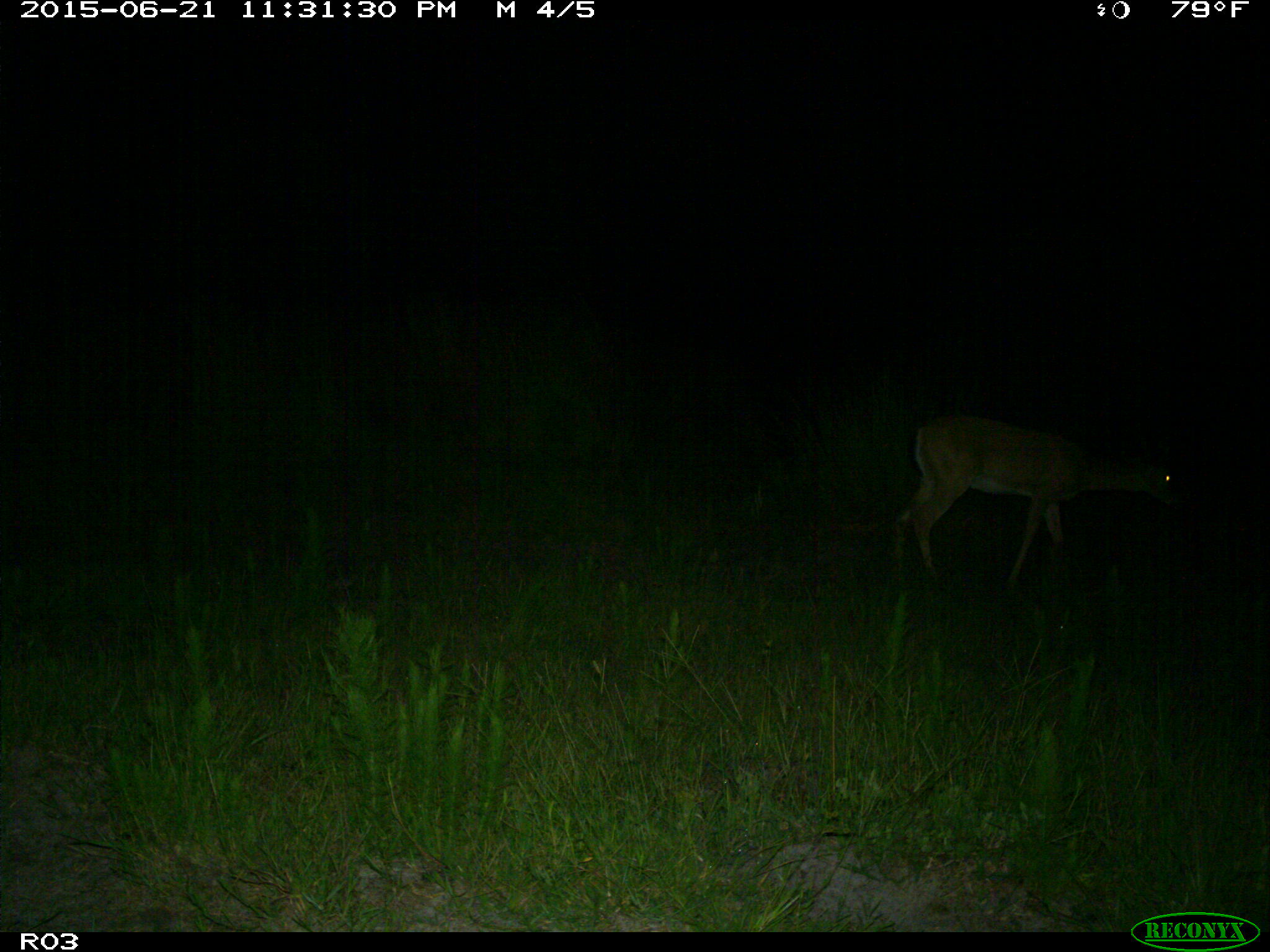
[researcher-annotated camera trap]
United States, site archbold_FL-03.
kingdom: Animalia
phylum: Chordata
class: Mammalia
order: Artiodactyla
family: Cervidae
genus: Odocoileus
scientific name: Odocoileus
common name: deer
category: unidentified deer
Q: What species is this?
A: Unidentified deer (deer) (Odocoileus).